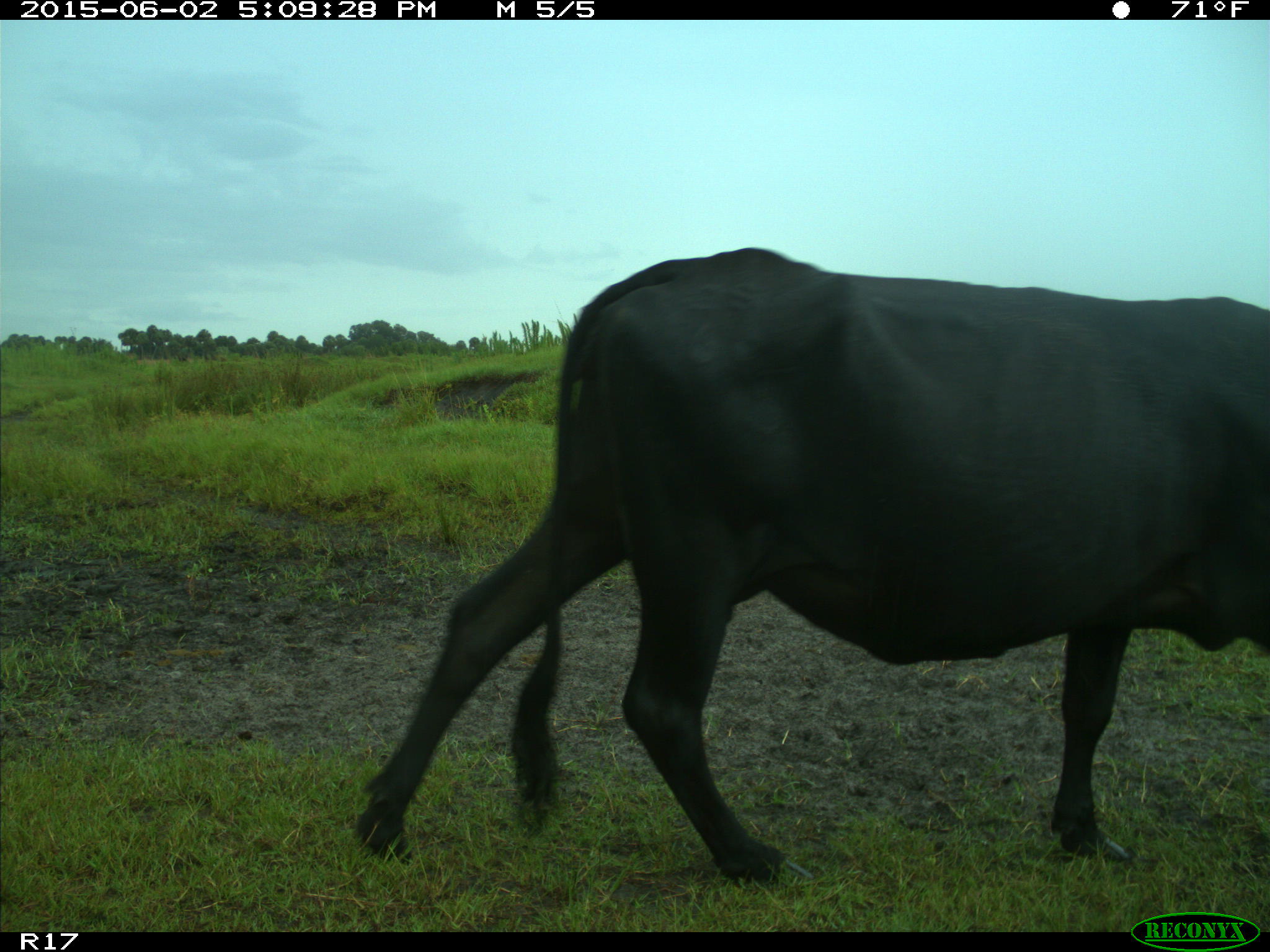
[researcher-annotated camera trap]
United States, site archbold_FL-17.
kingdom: Animalia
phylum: Chordata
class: Mammalia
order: Artiodactyla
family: Bovidae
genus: Bos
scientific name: Bos taurus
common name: domestic cow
Bos taurus (domestic cow).